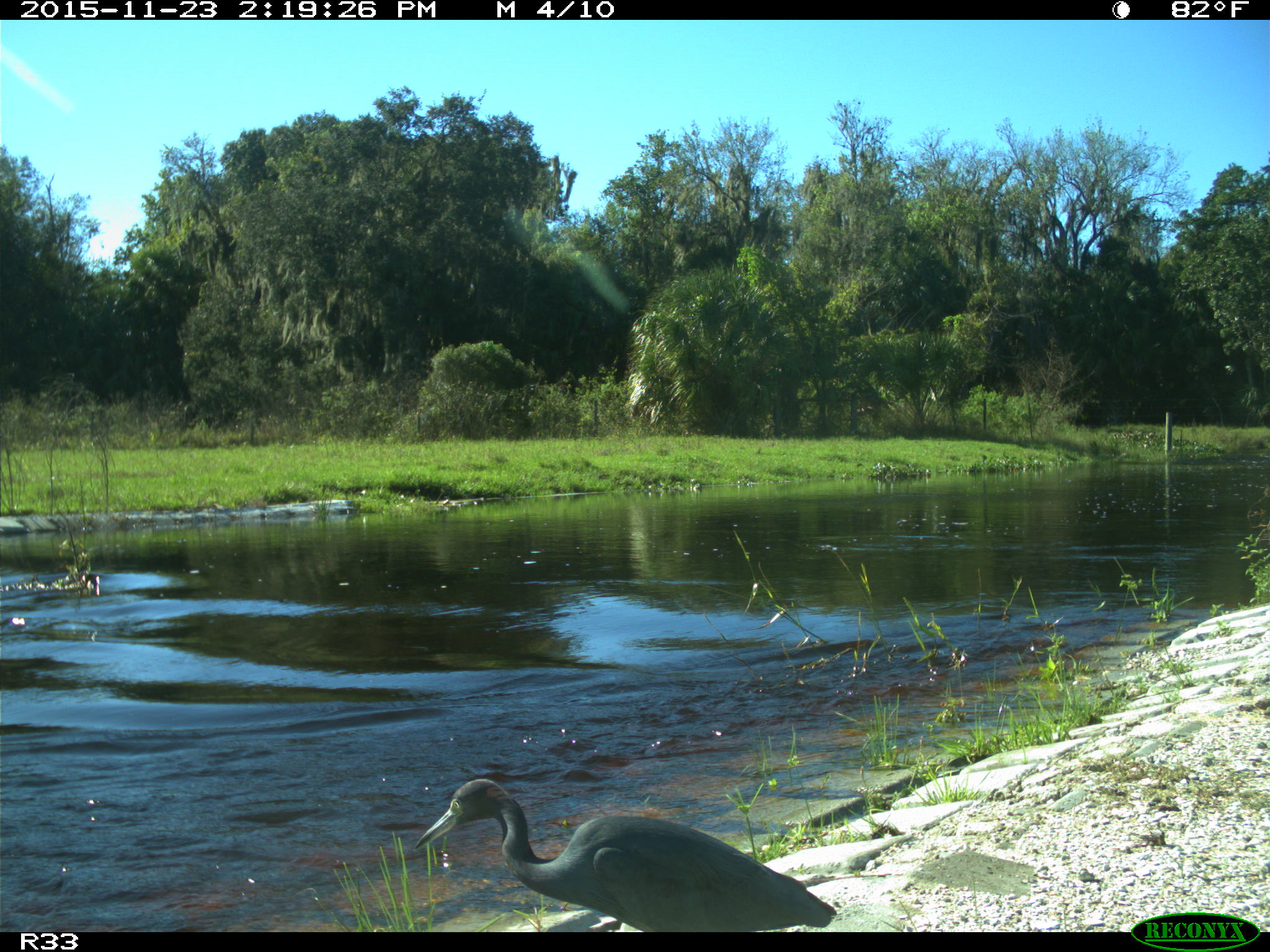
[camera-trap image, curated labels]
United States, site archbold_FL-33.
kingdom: Animalia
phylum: Chordata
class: Aves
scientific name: Aves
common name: birds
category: unidentified bird